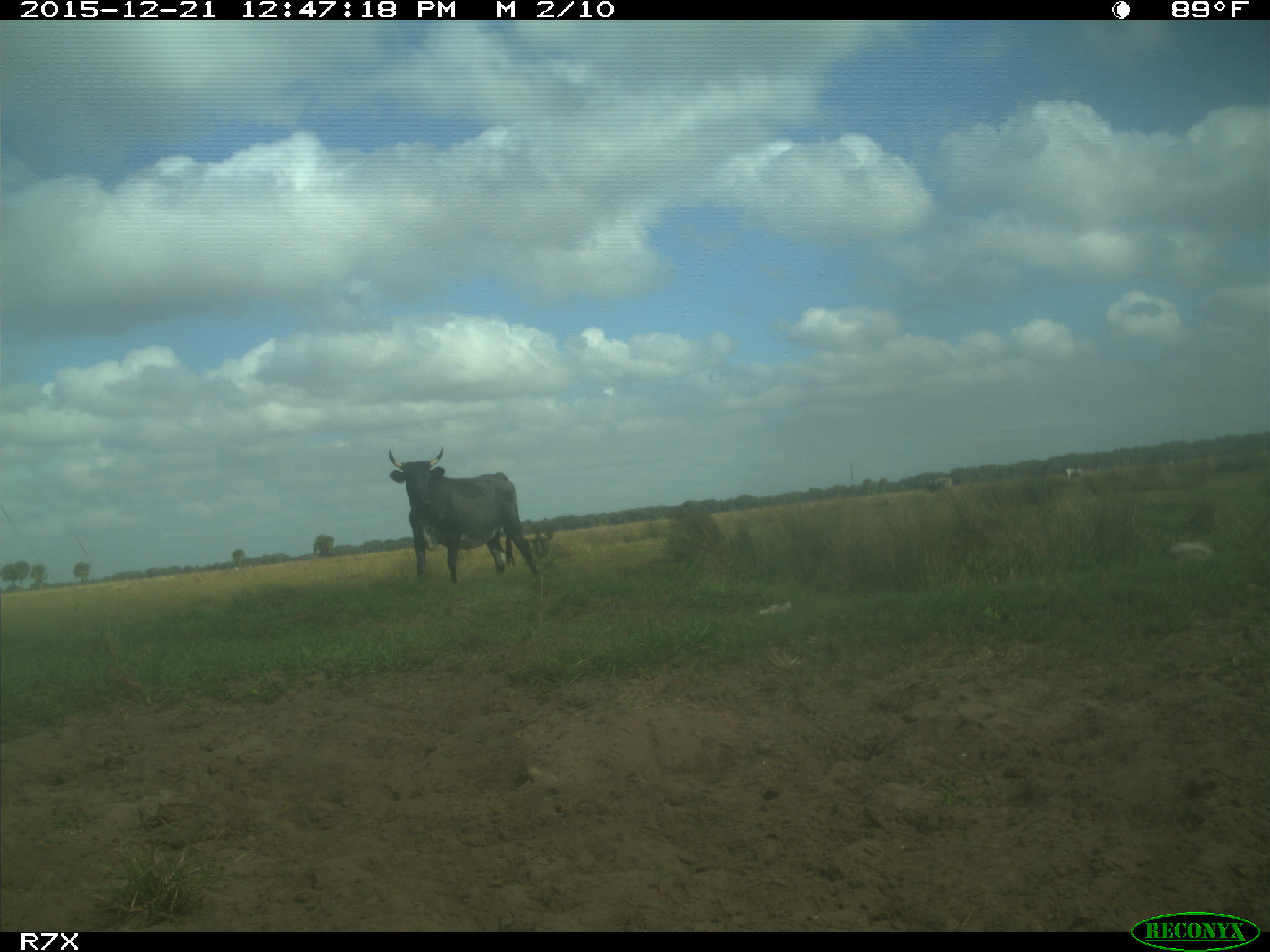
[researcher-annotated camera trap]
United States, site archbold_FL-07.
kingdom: Animalia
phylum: Chordata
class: Mammalia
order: Artiodactyla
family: Bovidae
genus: Bos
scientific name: Bos taurus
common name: domestic cow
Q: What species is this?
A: Bos taurus (domestic cow).